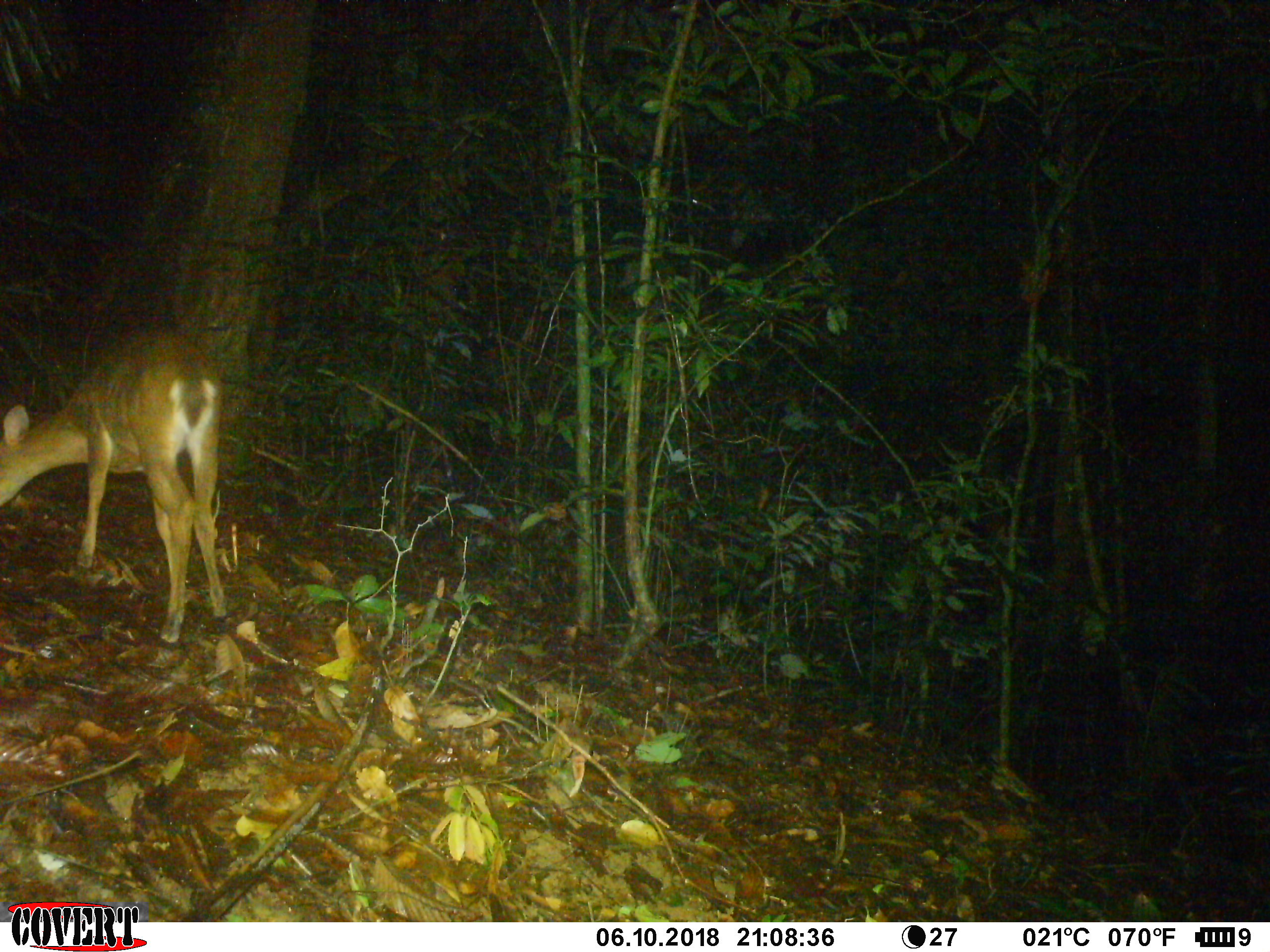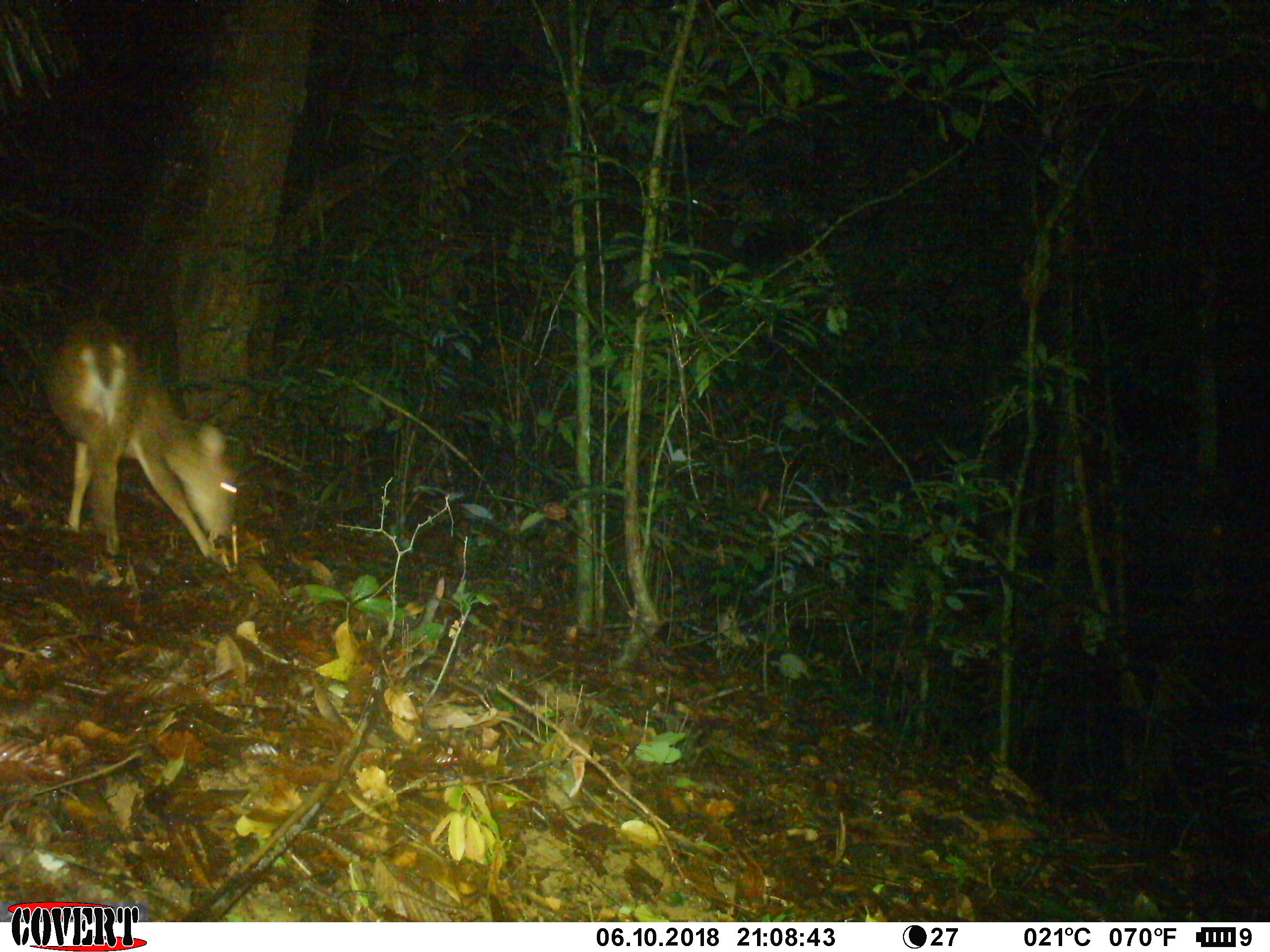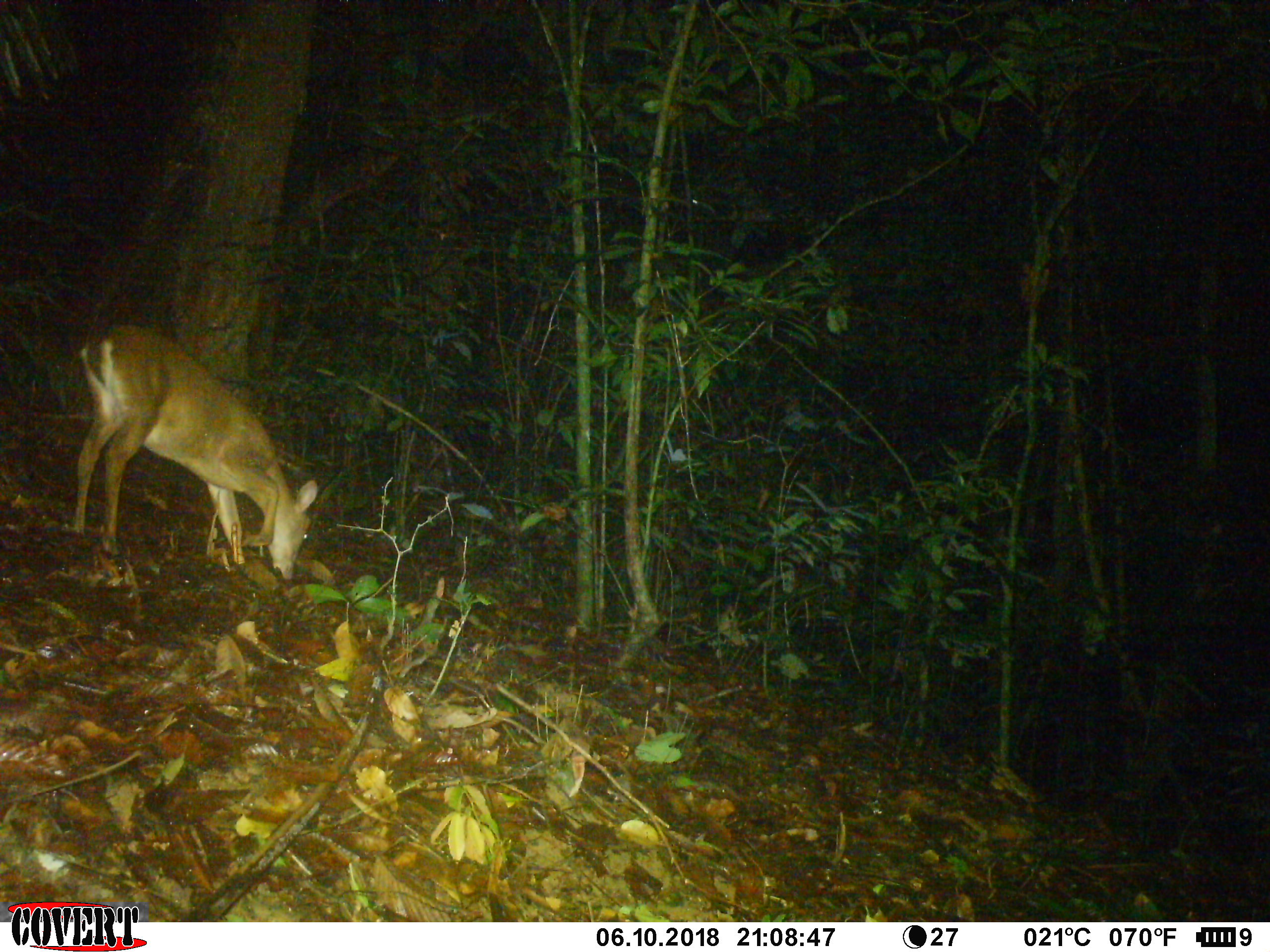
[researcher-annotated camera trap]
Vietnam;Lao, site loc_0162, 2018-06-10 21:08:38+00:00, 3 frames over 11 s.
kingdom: Animalia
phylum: Chordata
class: Mammalia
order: Artiodactyla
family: Cervidae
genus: Muntiacus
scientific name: Muntiacus vuquangensis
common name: large-antlered muntjac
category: large antlered muntjac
Large antlered muntjac (large-antlered muntjac) (Muntiacus vuquangensis). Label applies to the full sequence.